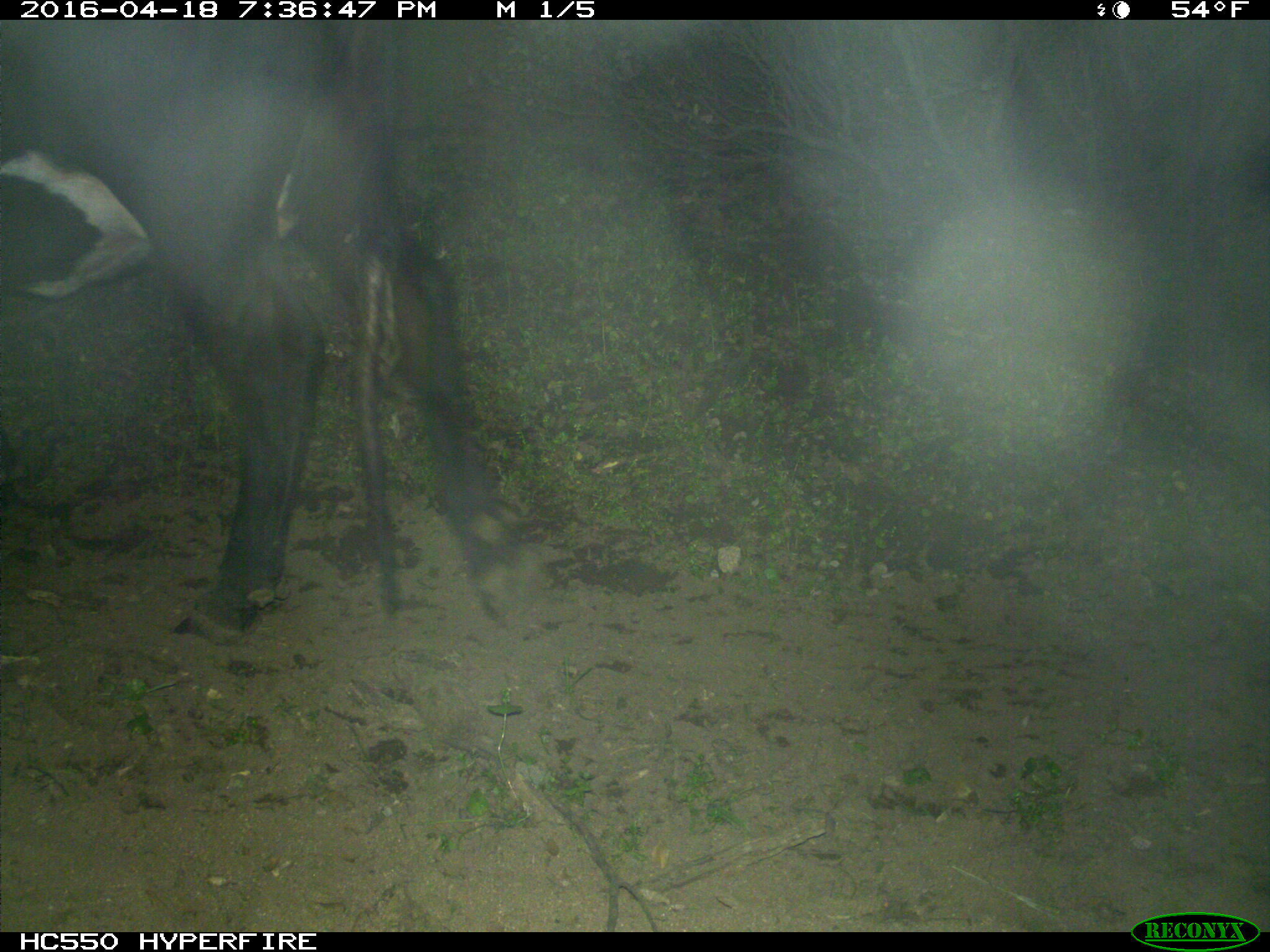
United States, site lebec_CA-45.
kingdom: Animalia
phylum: Chordata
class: Mammalia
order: Artiodactyla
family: Bovidae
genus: Bos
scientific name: Bos taurus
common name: domestic cow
Bos taurus (domestic cow).